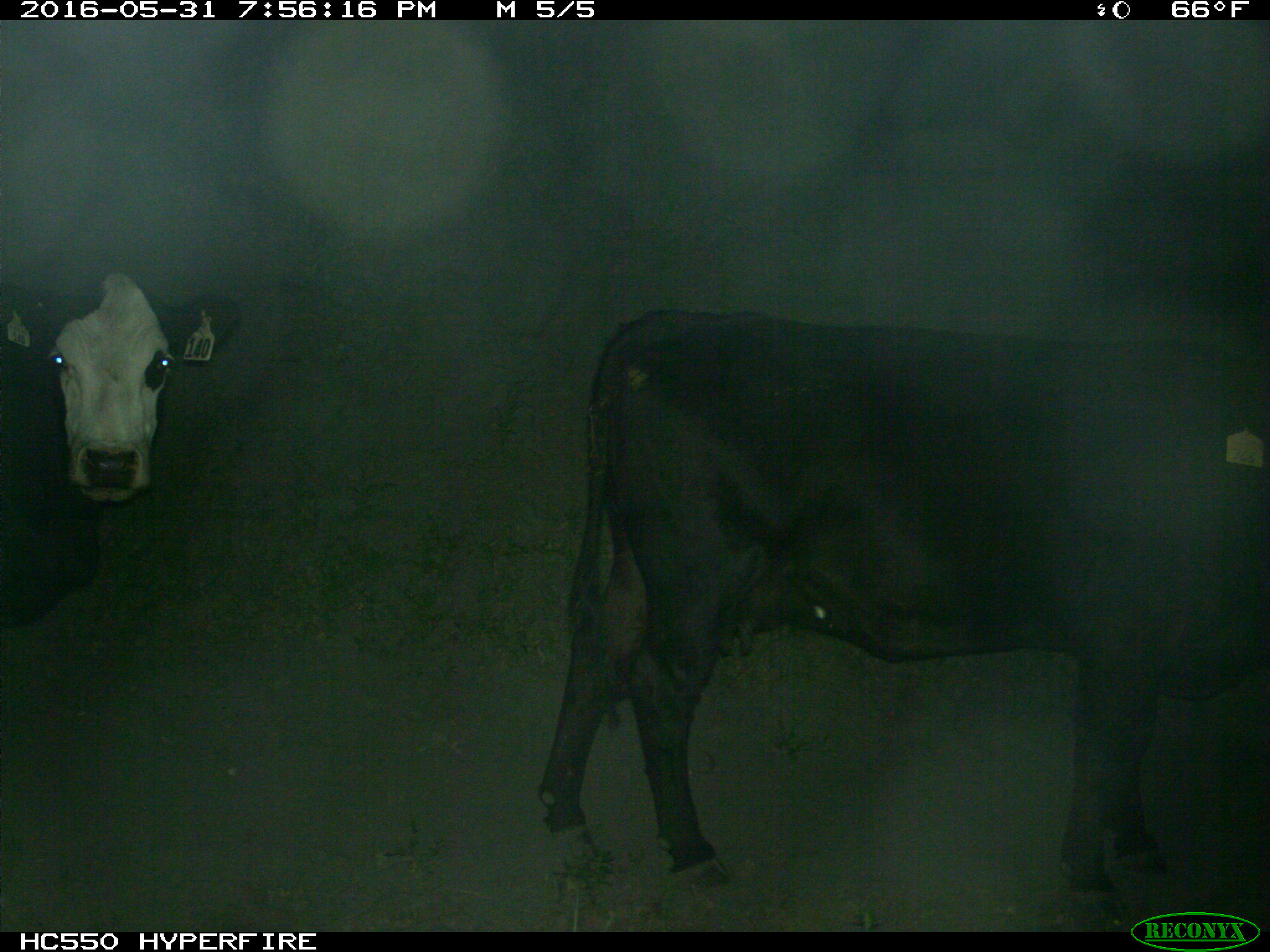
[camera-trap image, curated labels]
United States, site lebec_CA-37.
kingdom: Animalia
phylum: Chordata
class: Mammalia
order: Artiodactyla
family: Bovidae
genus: Bos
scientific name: Bos taurus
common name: domestic cow